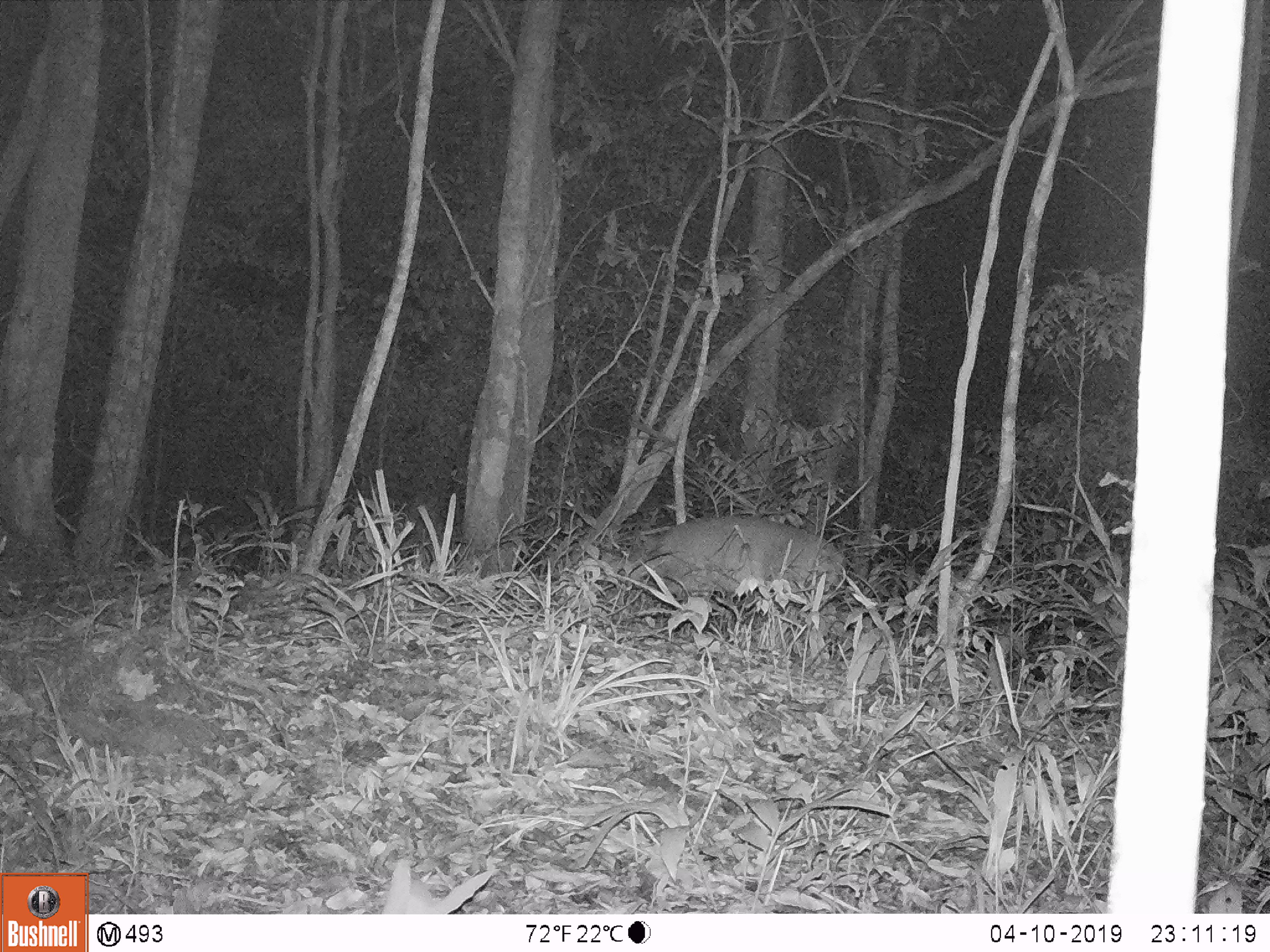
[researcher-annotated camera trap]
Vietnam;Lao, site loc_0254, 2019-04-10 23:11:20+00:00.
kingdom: Animalia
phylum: Chordata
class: Mammalia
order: Artiodactyla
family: Cervidae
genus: Muntiacus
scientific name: Muntiacus vuquangensis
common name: large-antlered muntjac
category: large antlered muntjac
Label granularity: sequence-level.